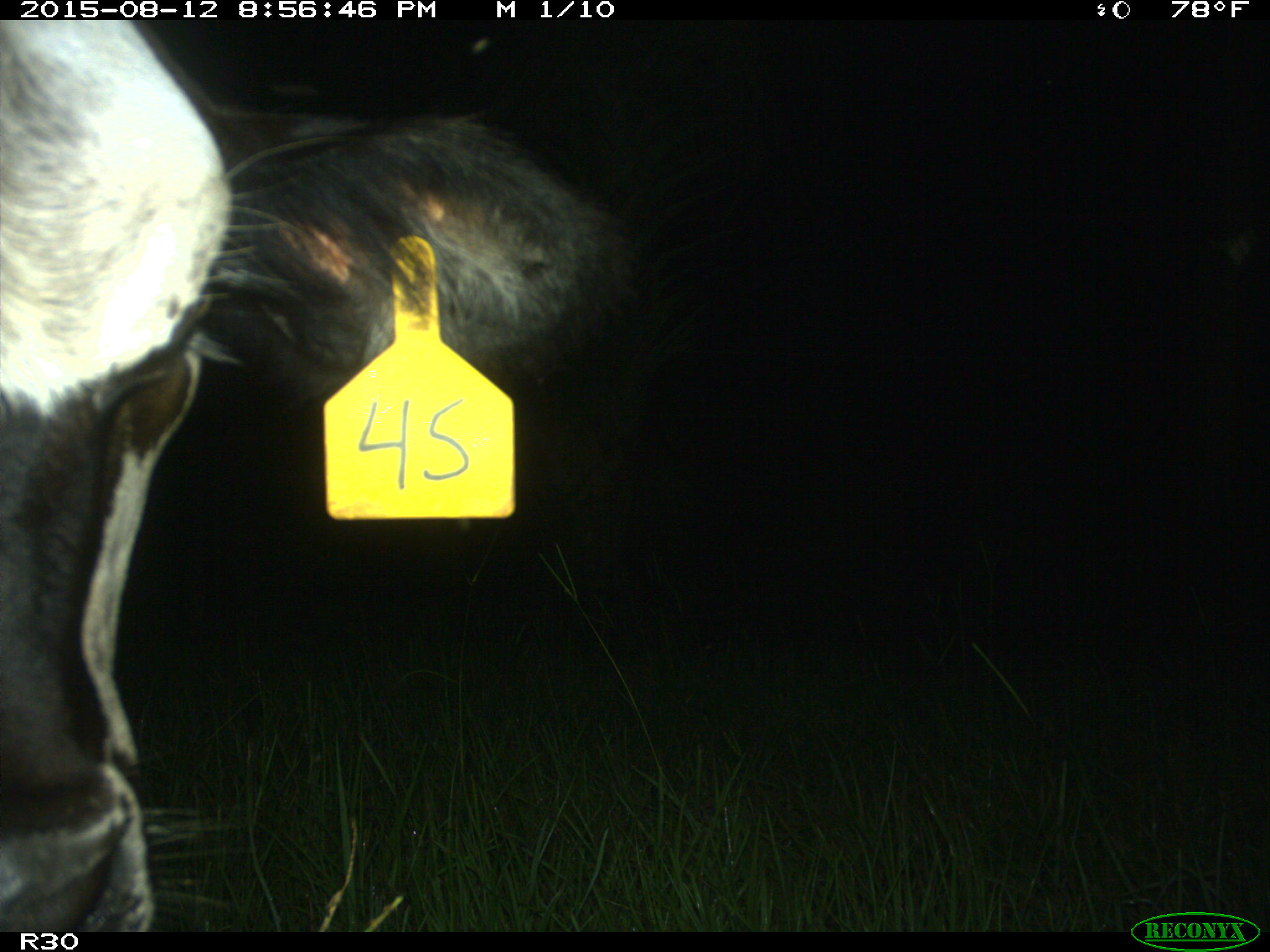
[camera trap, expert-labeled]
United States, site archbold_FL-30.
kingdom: Animalia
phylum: Chordata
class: Mammalia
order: Artiodactyla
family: Bovidae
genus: Bos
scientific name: Bos taurus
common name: domestic cow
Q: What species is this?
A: Bos taurus (domestic cow).